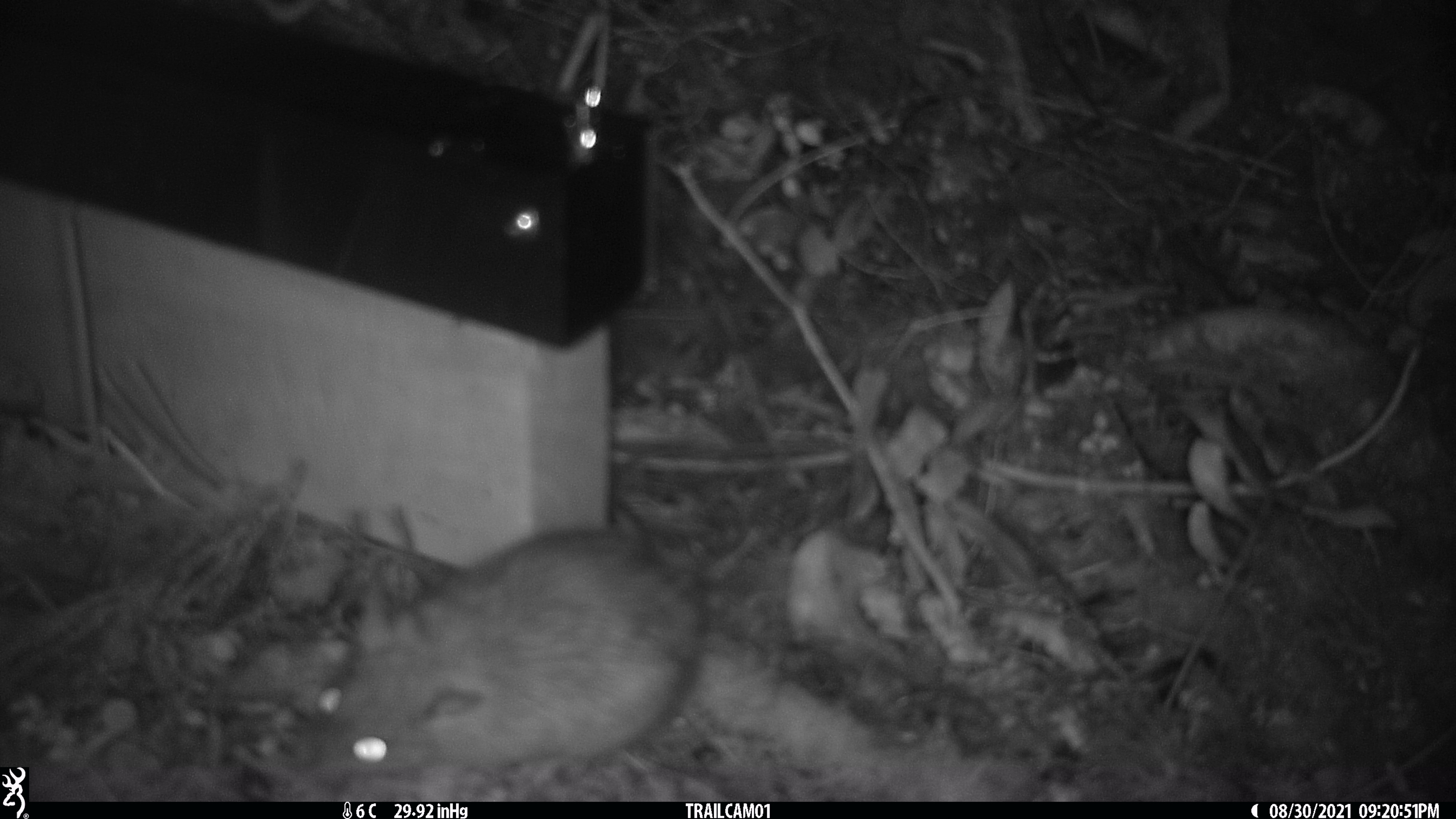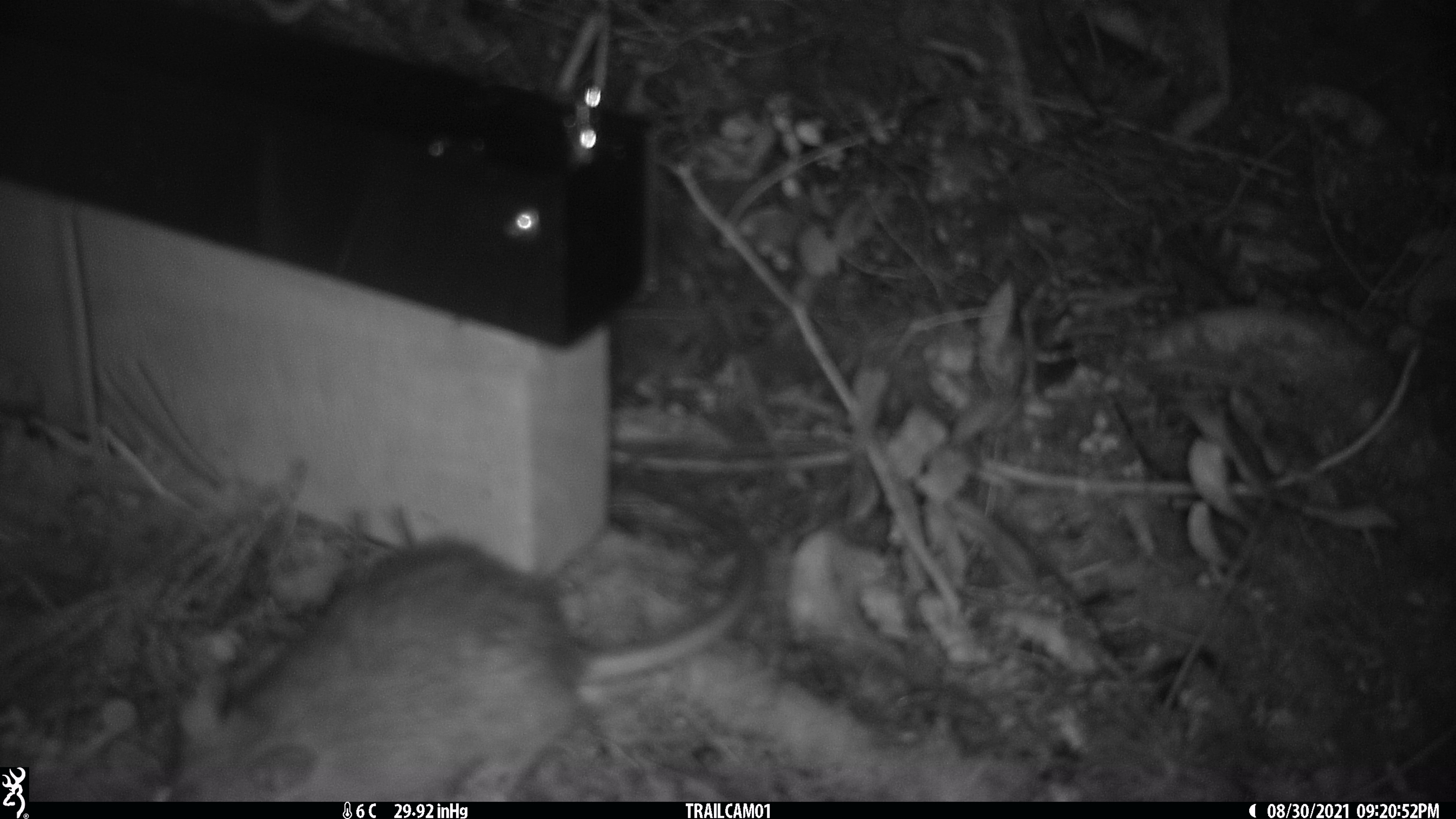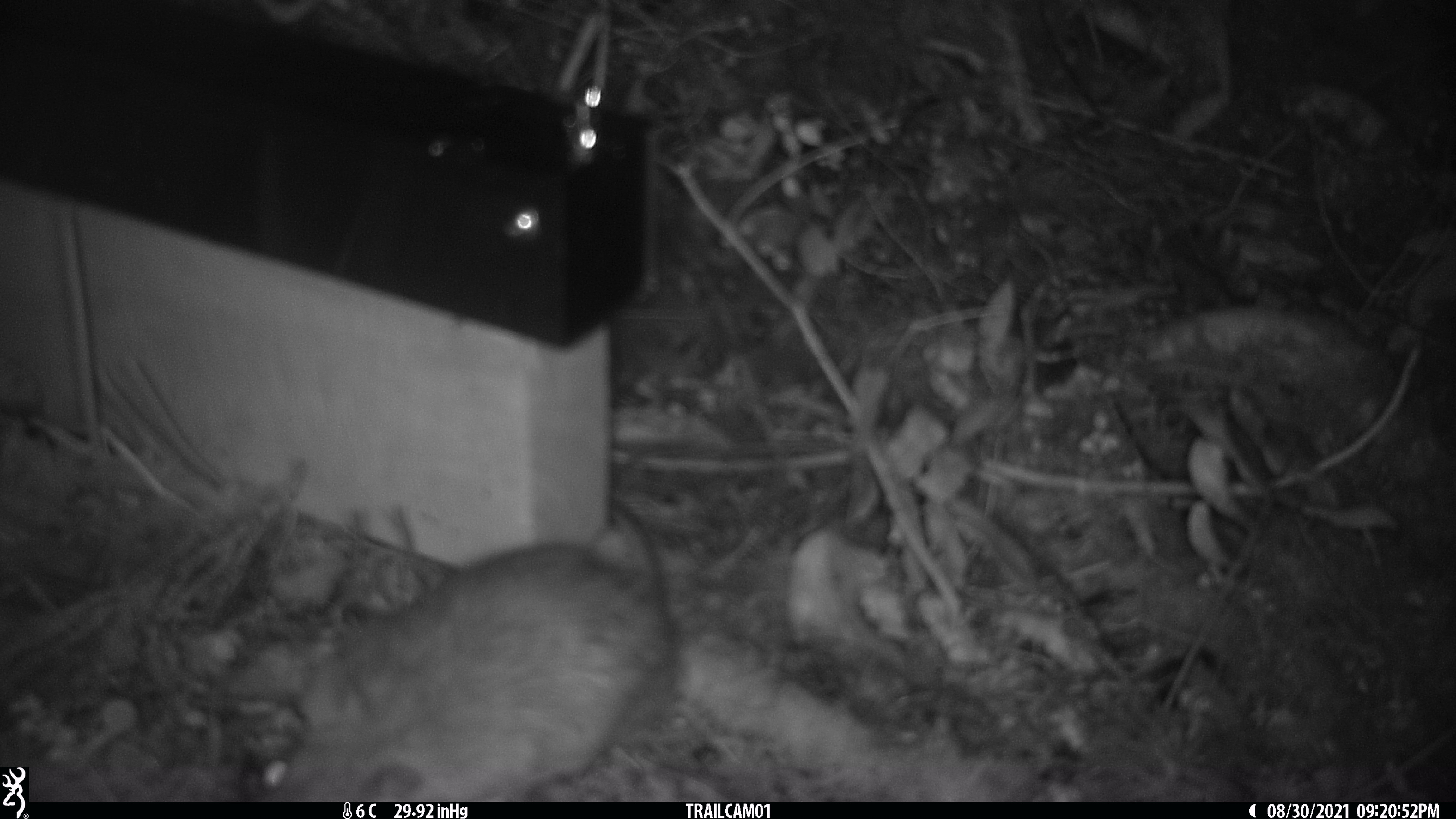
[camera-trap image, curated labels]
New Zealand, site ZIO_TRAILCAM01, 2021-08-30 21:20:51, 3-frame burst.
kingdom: Animalia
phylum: Chordata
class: Mammalia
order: Rodentia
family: Muridae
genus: Rattus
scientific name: Rattus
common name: rat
Rat (Rattus).